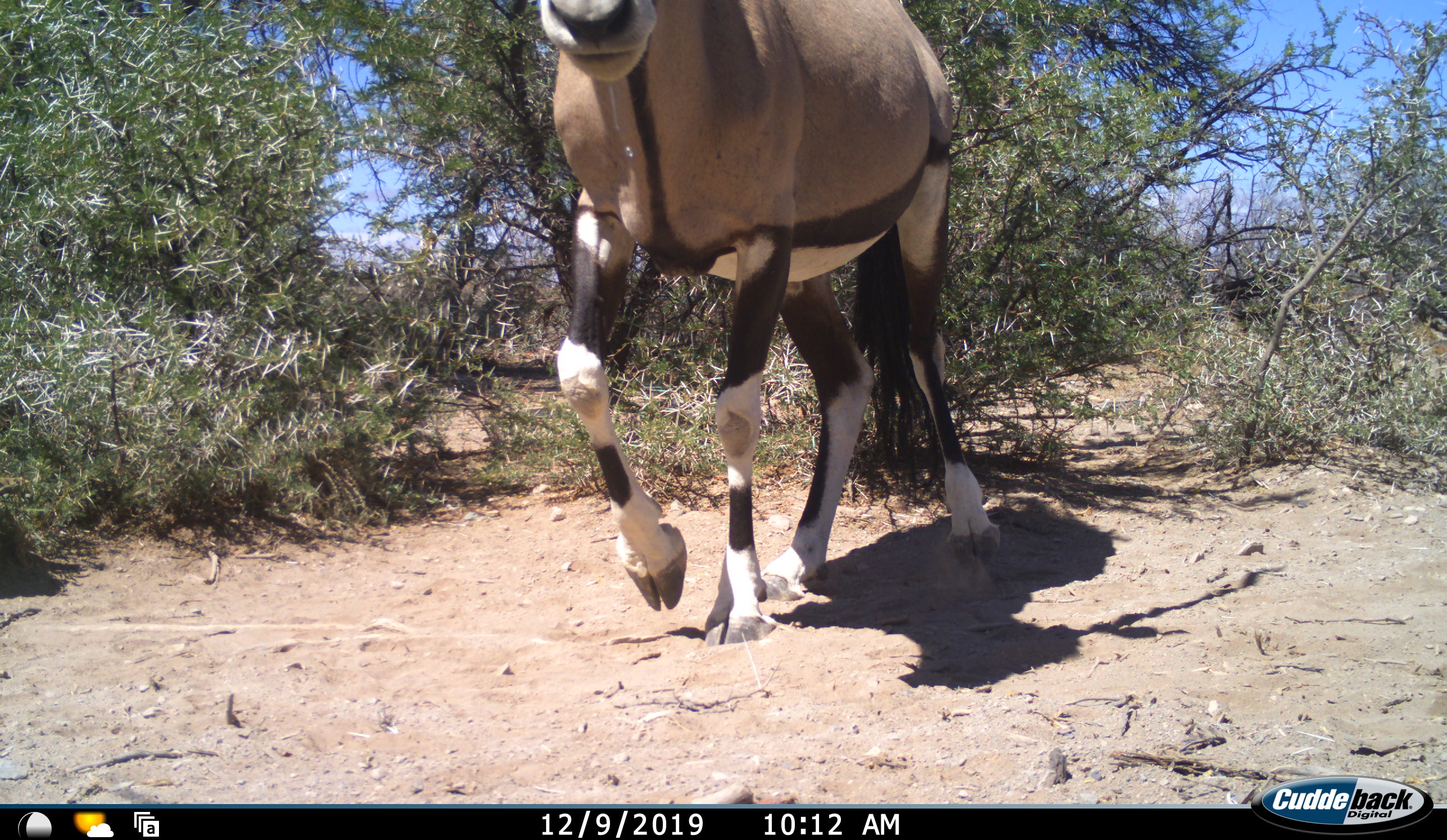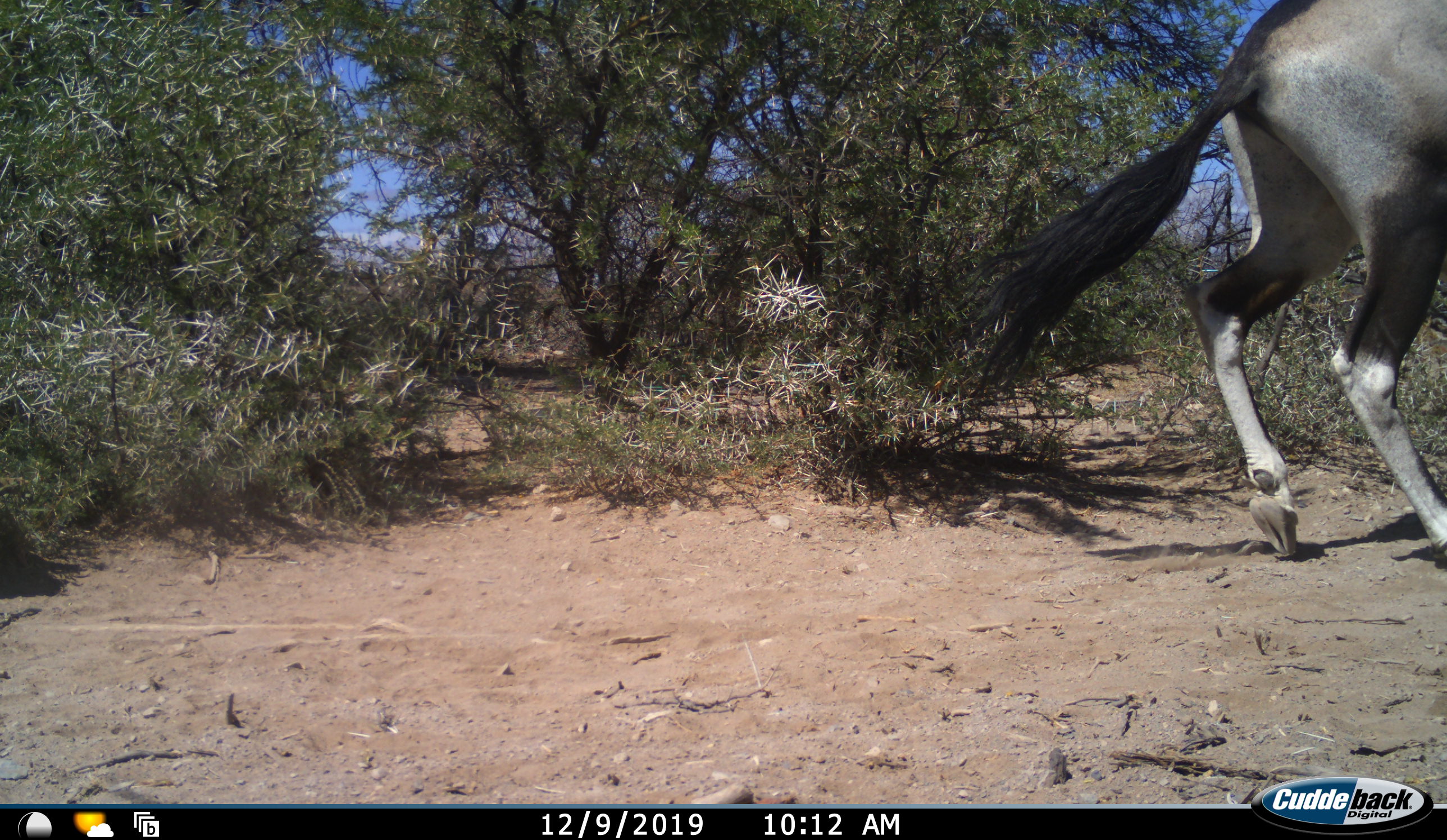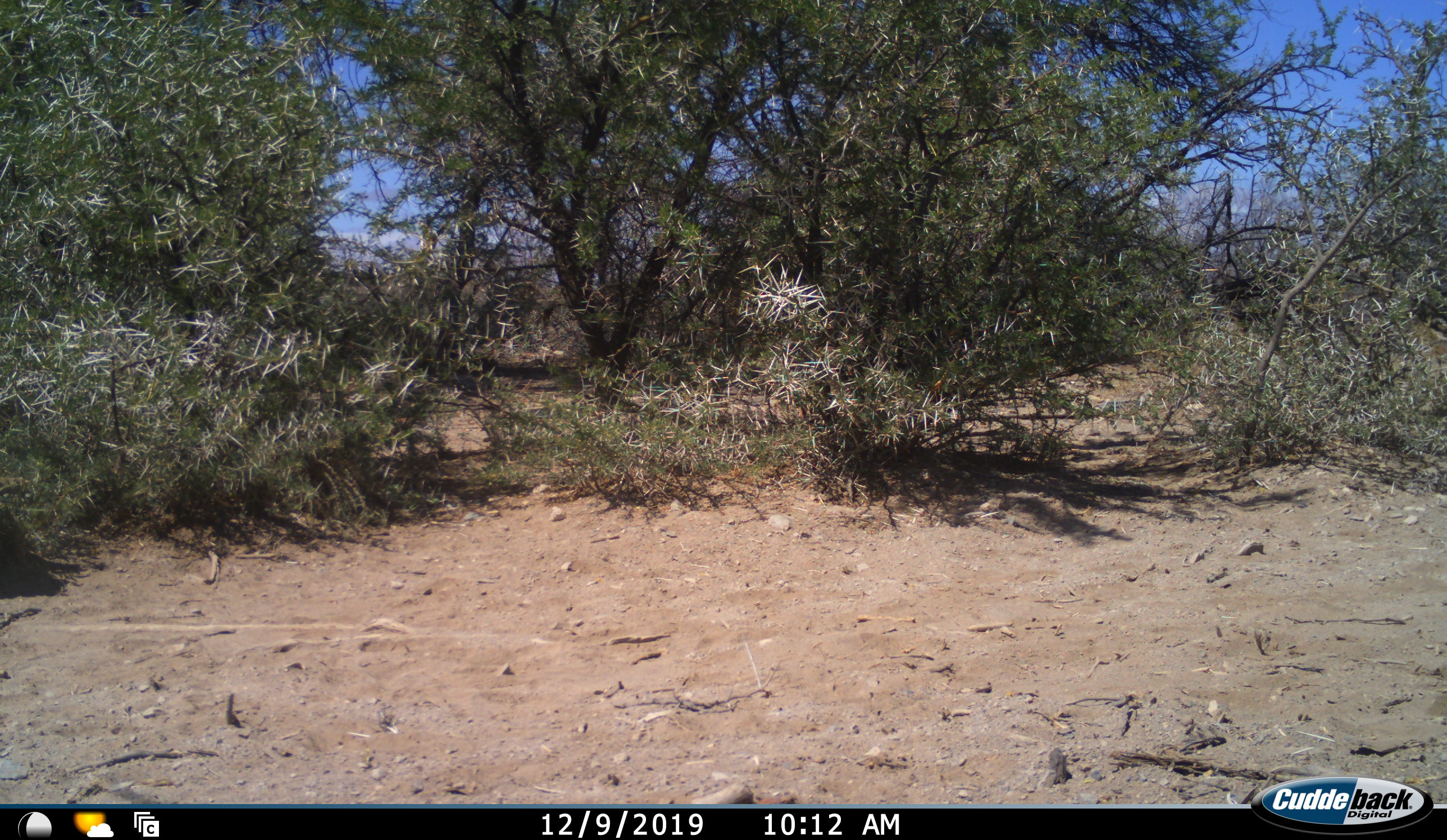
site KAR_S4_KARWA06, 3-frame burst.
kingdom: Animalia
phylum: Chordata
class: Mammalia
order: Artiodactyla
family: Bovidae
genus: Oryx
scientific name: Oryx gazella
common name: gemsbok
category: oryx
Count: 1.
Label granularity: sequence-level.